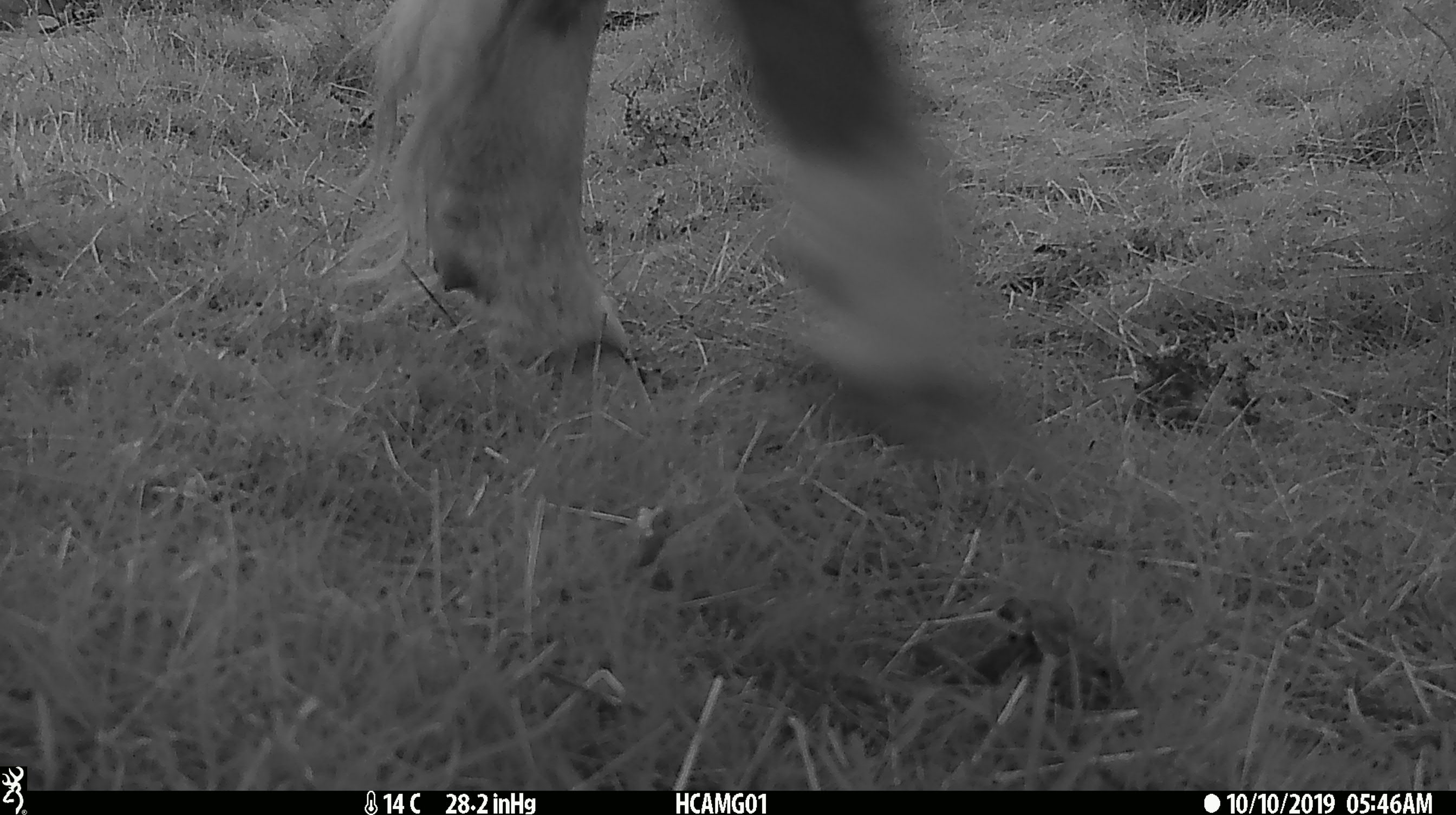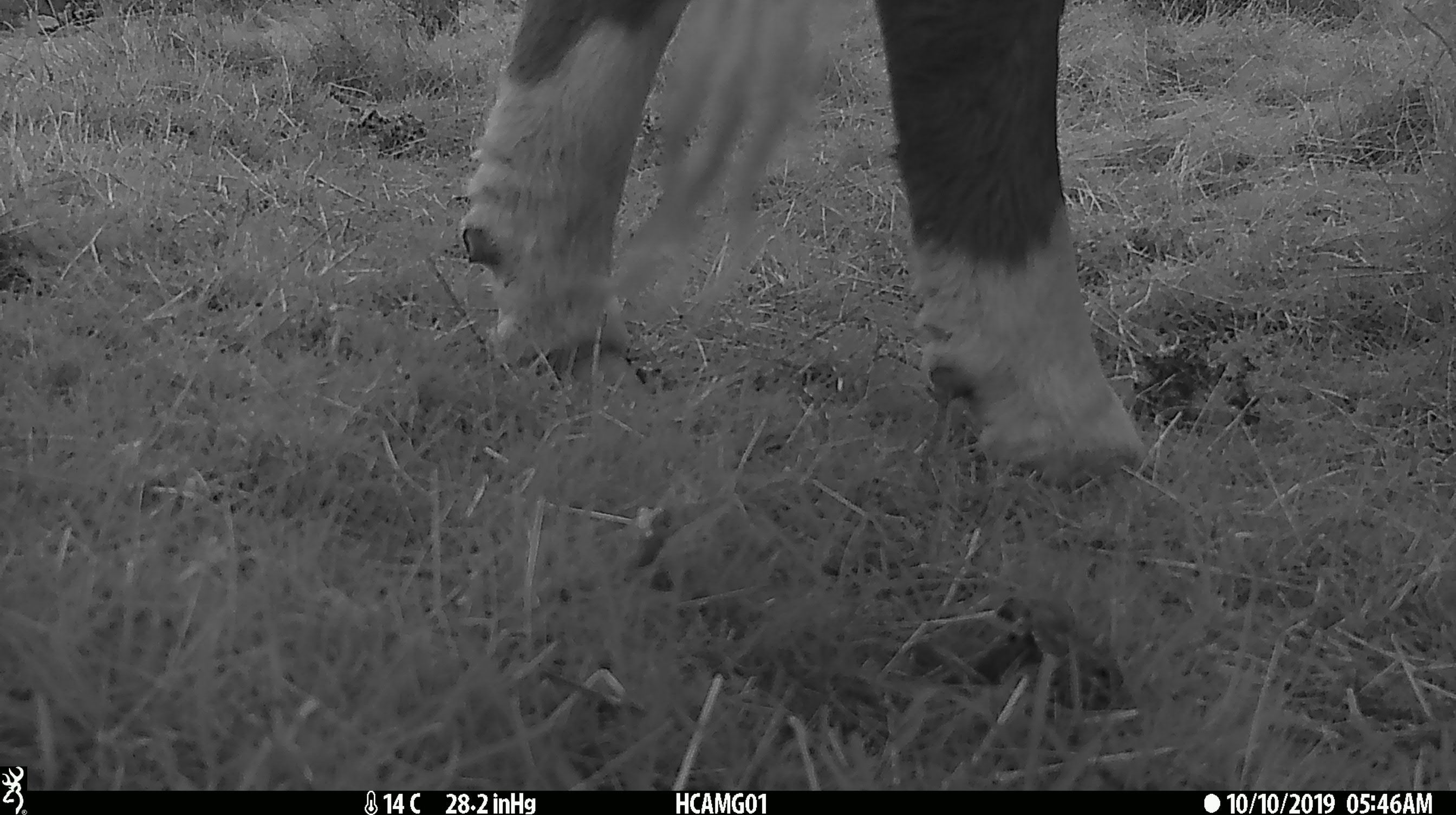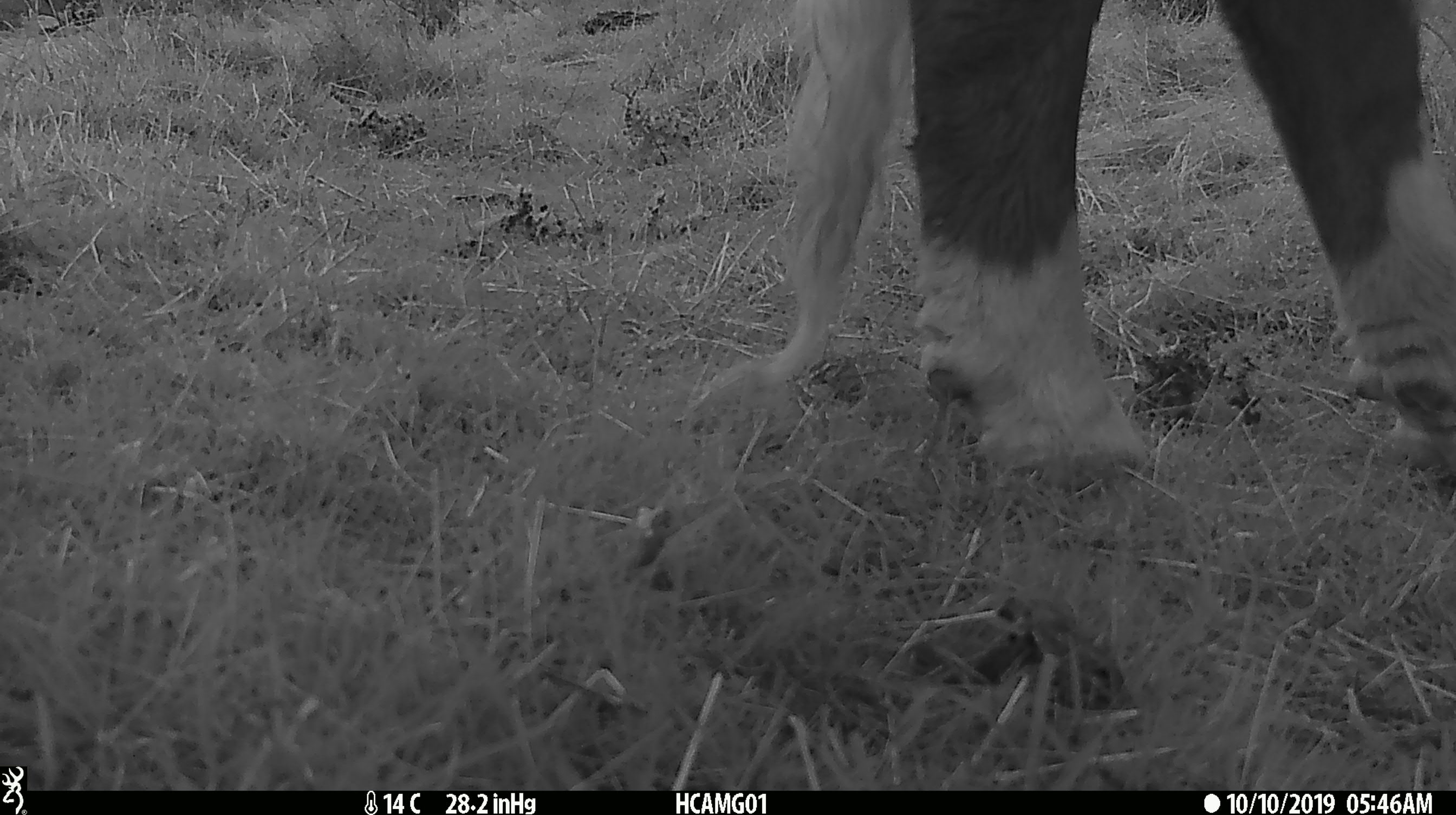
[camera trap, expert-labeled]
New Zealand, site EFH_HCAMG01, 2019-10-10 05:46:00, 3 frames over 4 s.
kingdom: Animalia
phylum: Chordata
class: Mammalia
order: Artiodactyla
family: Bovidae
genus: Bos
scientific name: Bos taurus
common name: domestic cow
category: cow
Cow (domestic cow) (Bos taurus).